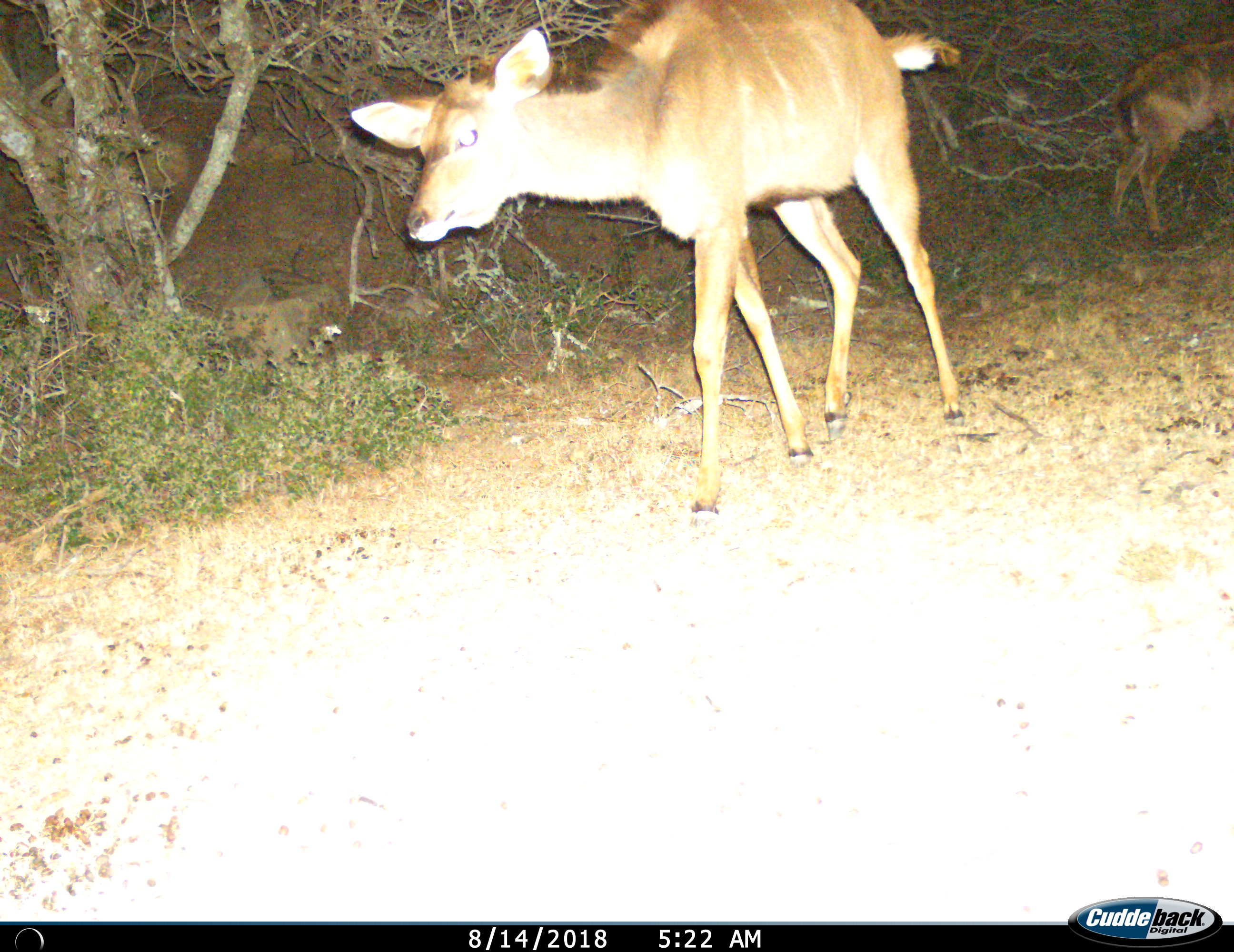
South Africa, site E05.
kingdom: Animalia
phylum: Chordata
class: Mammalia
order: Artiodactyla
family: Bovidae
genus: Tragelaphus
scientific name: Tragelaphus strepsiceros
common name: greater kudu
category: kudu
Kudu (greater kudu) (Tragelaphus strepsiceros), count 2. Behavior (volunteer vote fractions): standing 60%, resting 0%, moving 70%, interacting 0%. Young present (vote fraction): 30%. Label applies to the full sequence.